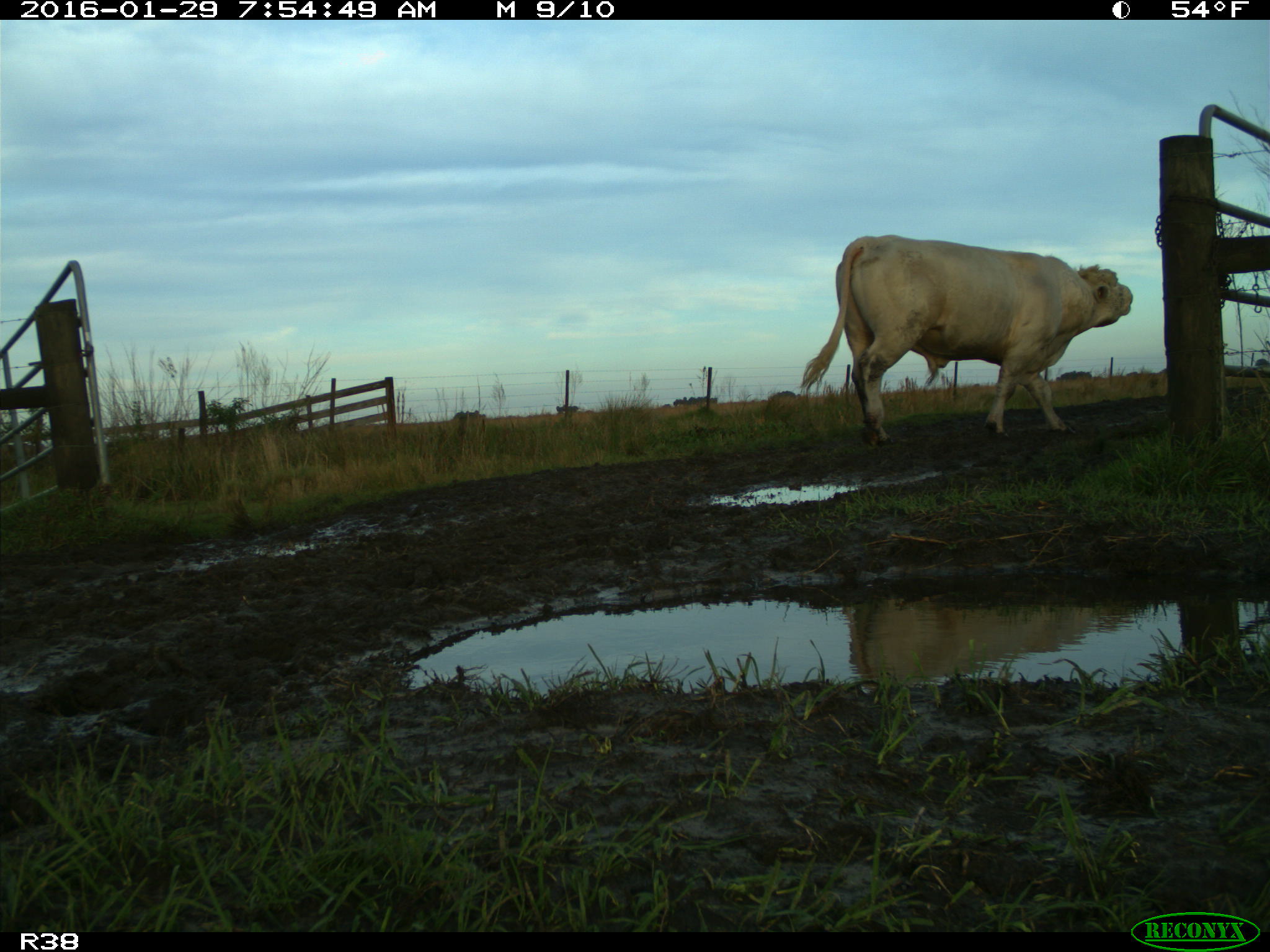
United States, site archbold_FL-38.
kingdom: Animalia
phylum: Chordata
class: Mammalia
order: Artiodactyla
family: Bovidae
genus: Bos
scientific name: Bos taurus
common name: domestic cow